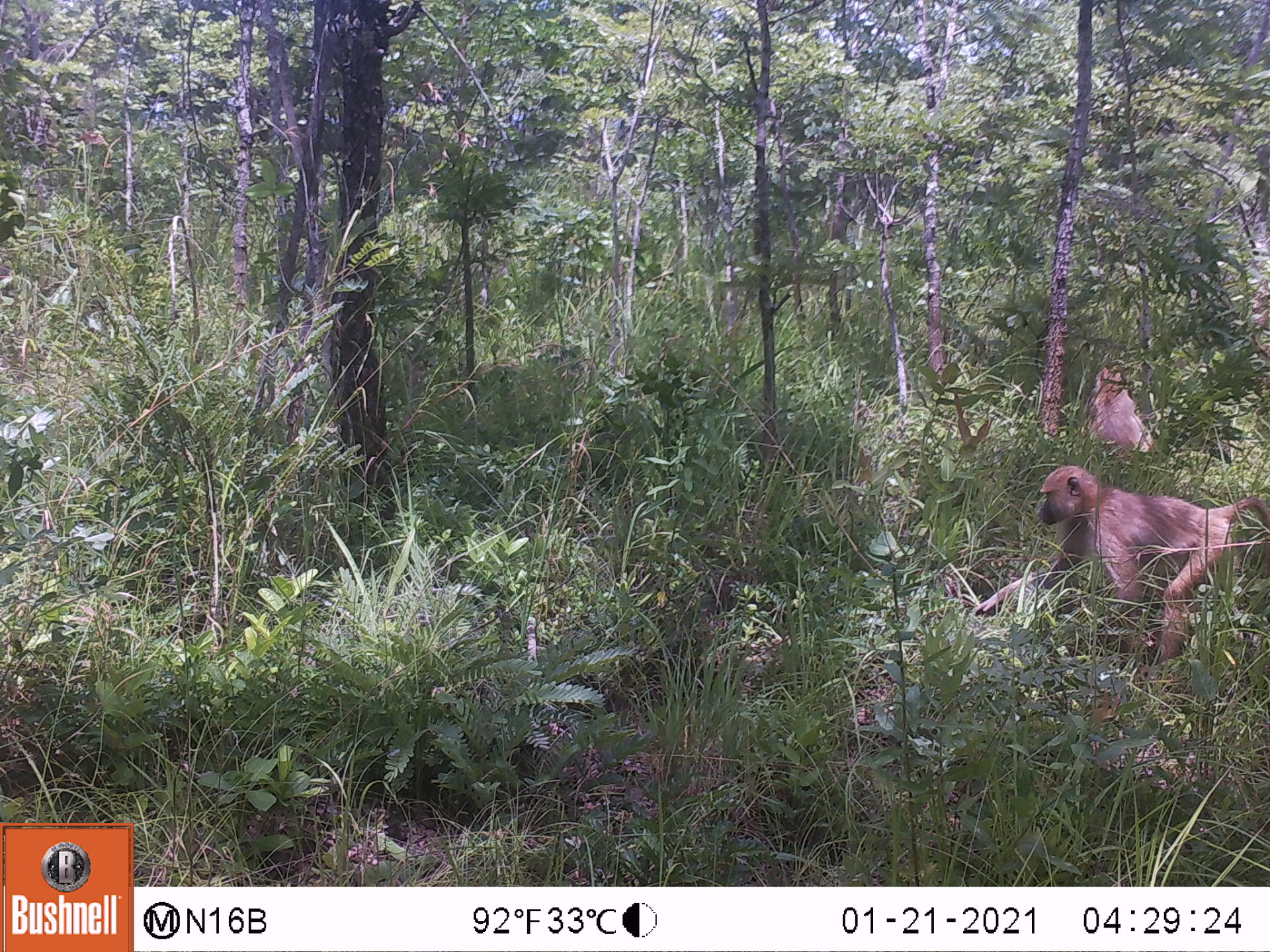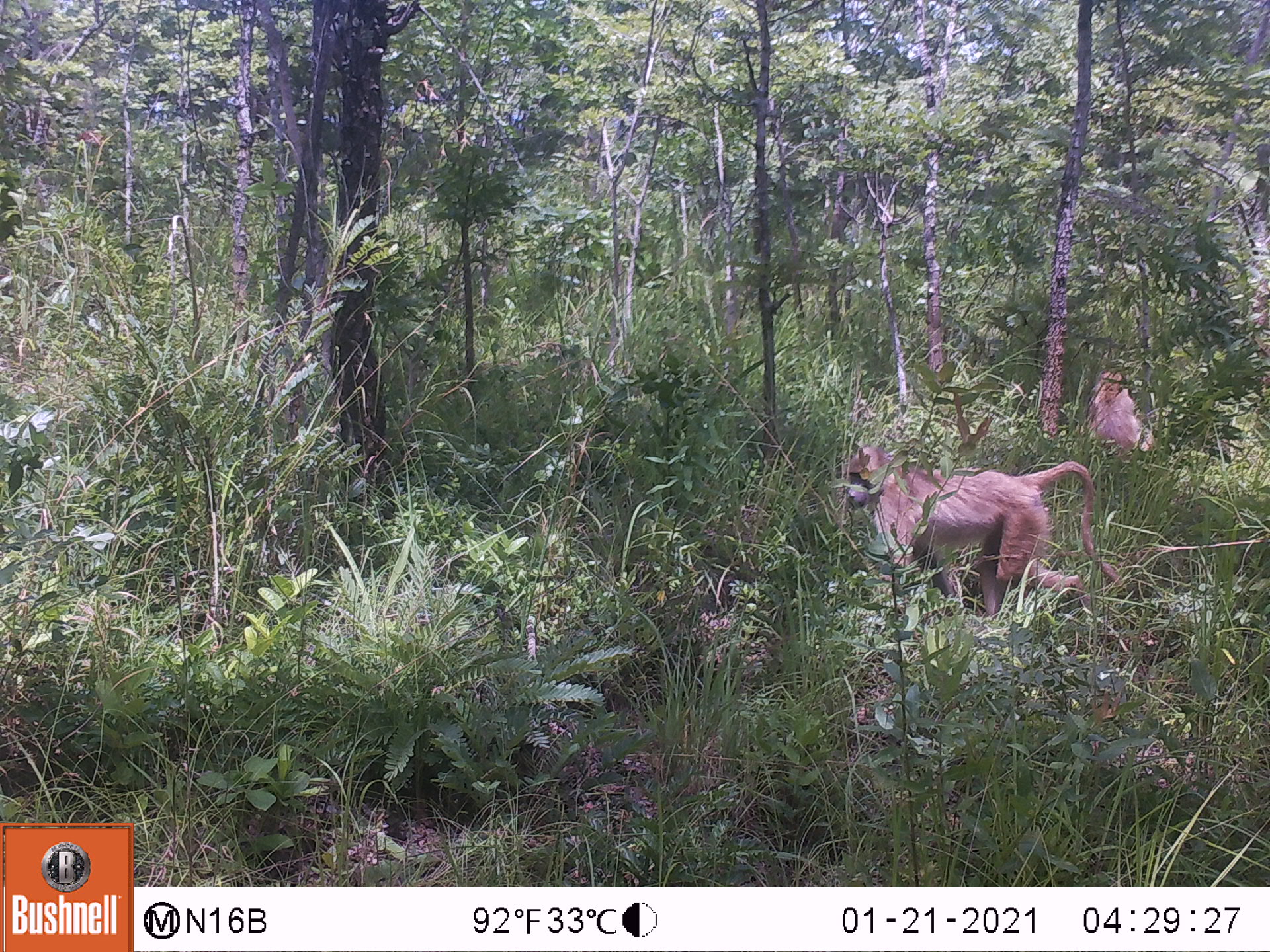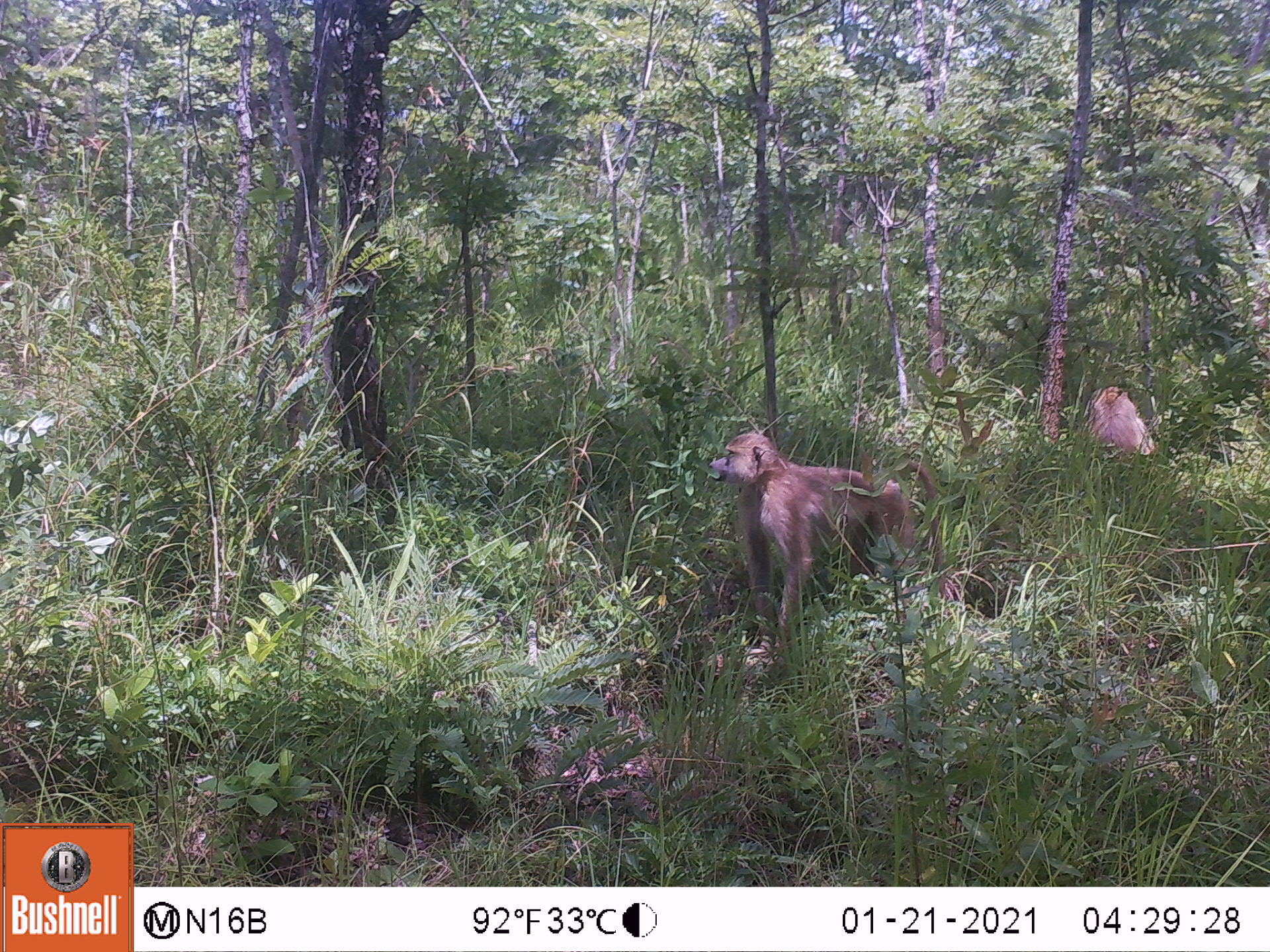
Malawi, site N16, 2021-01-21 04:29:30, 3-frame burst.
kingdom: Animalia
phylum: Chordata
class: Mammalia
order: Primates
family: Cercopithecidae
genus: Papio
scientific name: Papio cynocephalus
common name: yellow baboon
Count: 2.